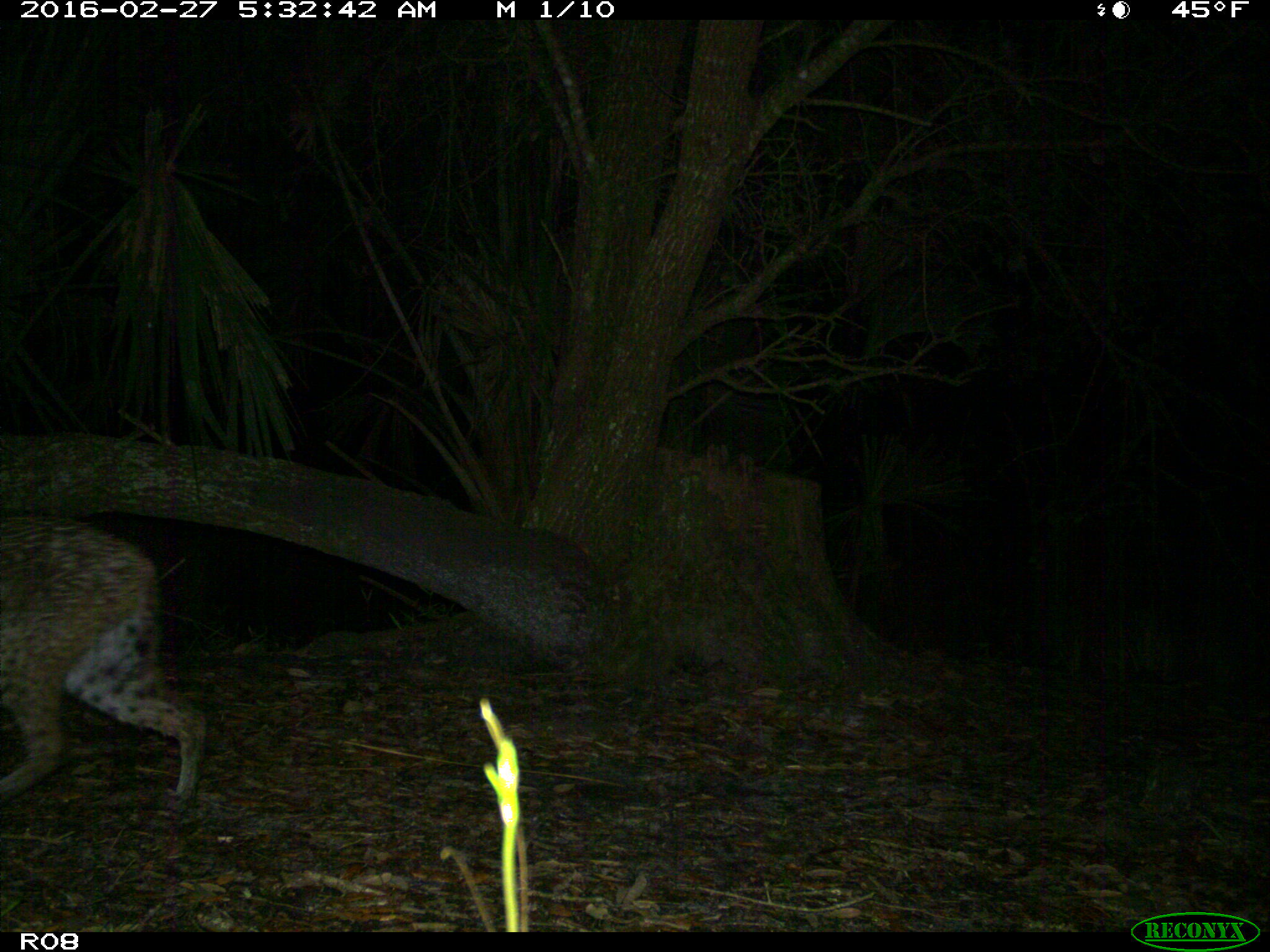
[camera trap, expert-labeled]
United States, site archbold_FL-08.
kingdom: Animalia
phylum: Chordata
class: Mammalia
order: Carnivora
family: Felidae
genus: Lynx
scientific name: Lynx rufus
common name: bobcat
Lynx rufus (bobcat).